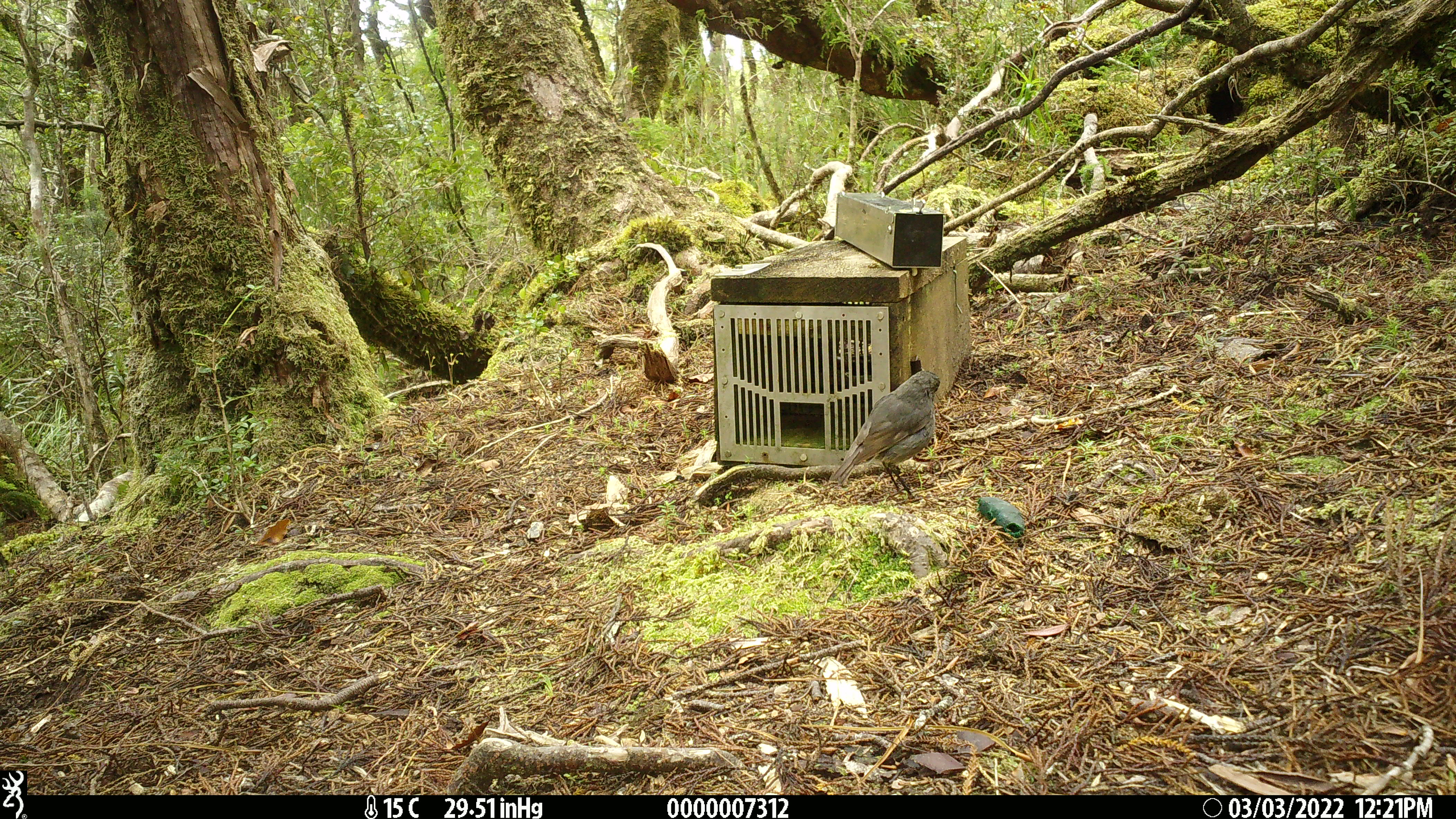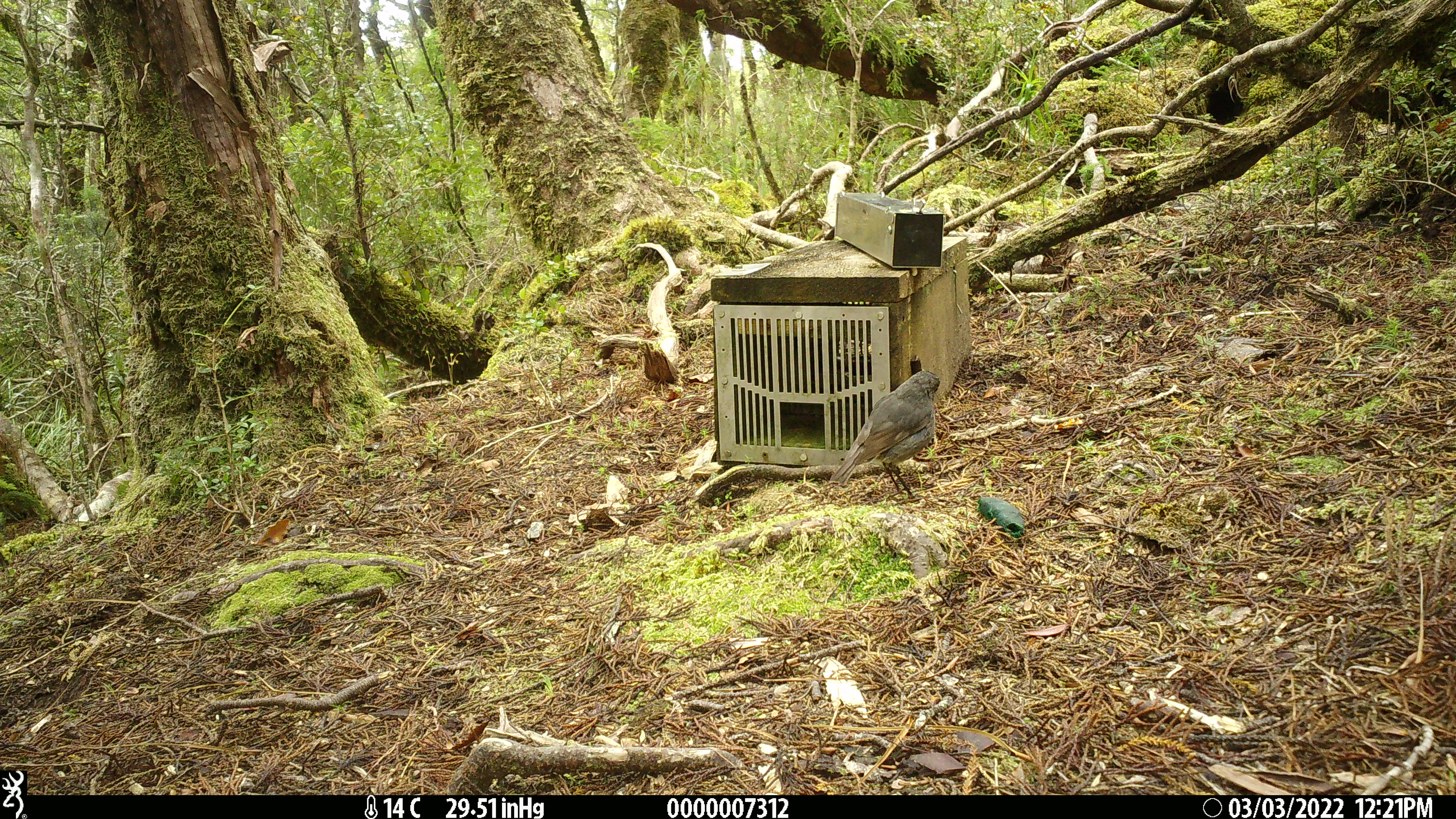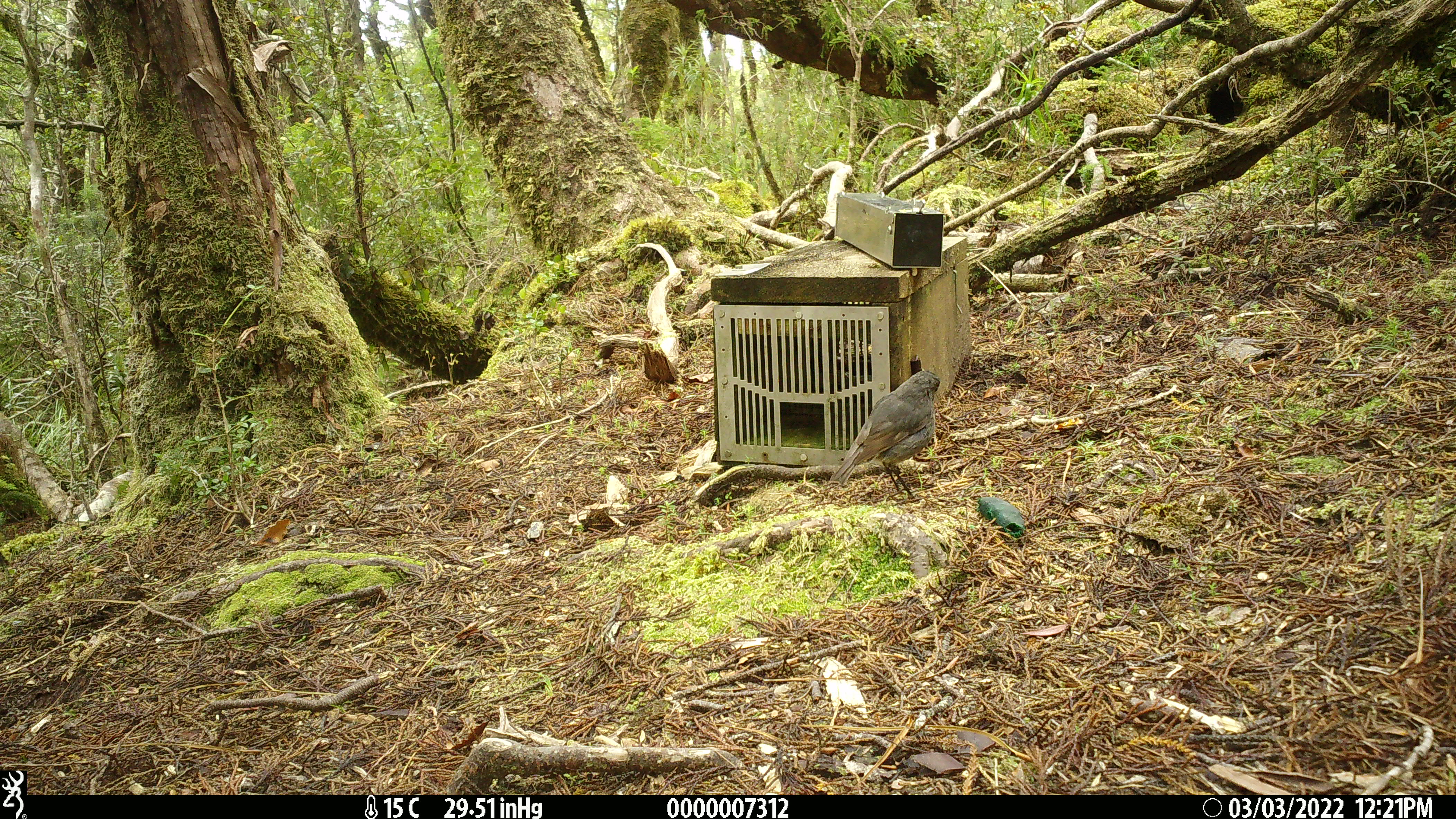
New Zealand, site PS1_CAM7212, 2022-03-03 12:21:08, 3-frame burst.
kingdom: Animalia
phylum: Chordata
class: Aves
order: Passeriformes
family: Petroicidae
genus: Petroica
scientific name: Petroica australis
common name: new zealand robin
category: robin